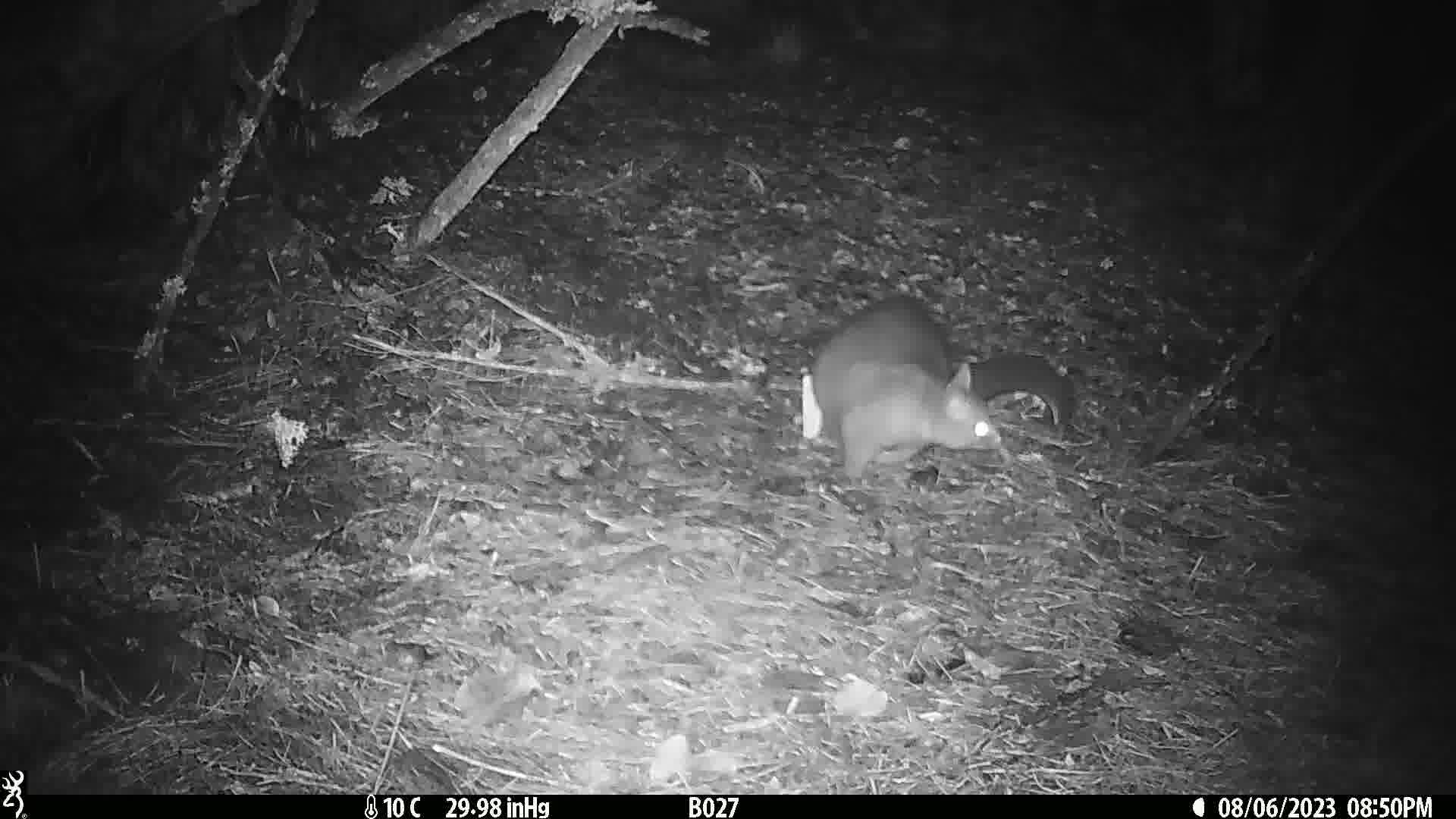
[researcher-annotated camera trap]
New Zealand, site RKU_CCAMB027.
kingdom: Animalia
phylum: Chordata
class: Mammalia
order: Diprotodontia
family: Phalangeridae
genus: Trichosurus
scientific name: Trichosurus vulpecula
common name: common brushtail possum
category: possum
Possum (common brushtail possum) (Trichosurus vulpecula).